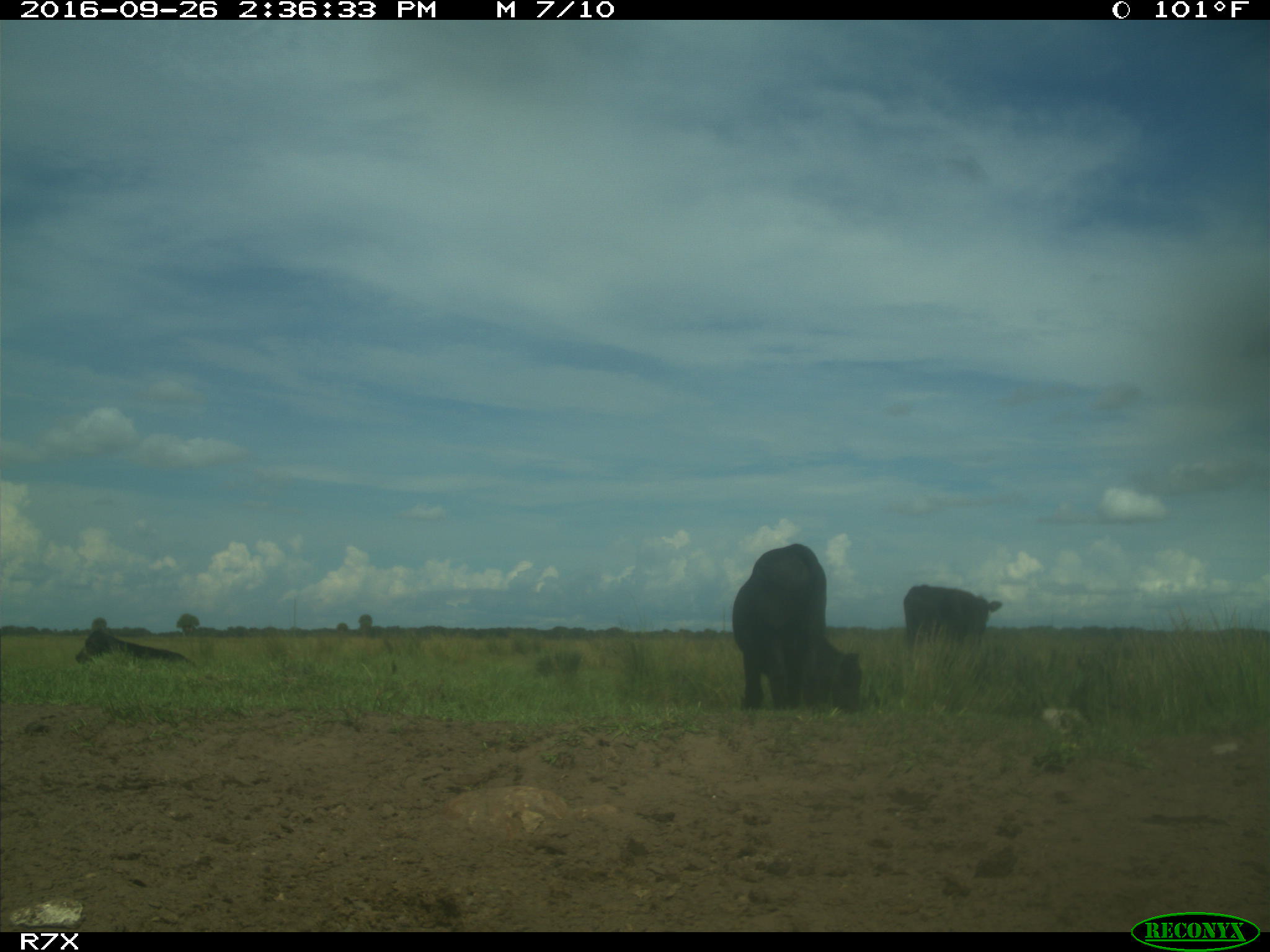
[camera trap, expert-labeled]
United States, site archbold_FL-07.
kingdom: Animalia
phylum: Chordata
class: Mammalia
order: Artiodactyla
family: Bovidae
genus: Bos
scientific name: Bos taurus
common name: domestic cow